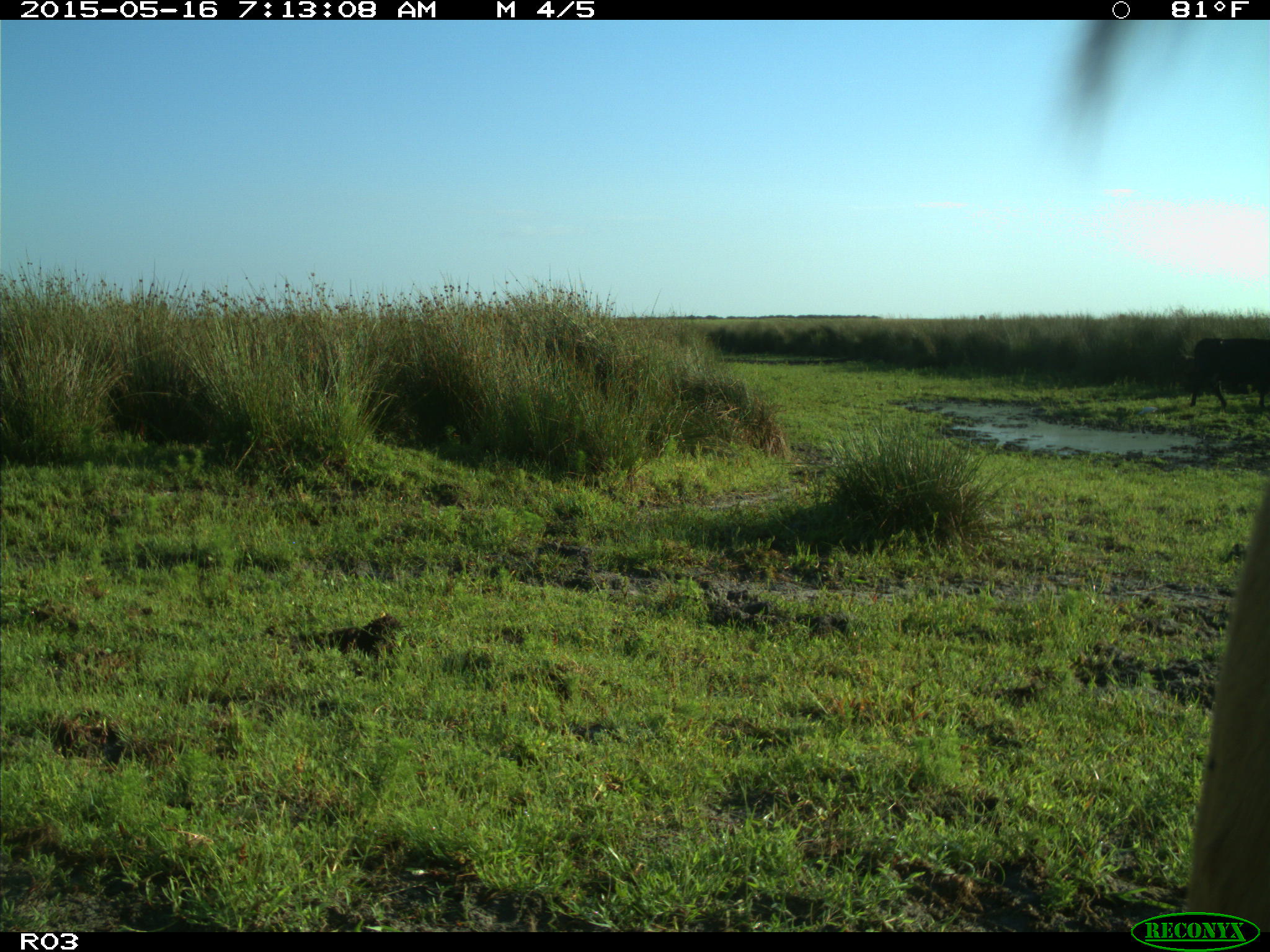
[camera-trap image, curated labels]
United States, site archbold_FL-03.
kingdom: Animalia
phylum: Chordata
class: Mammalia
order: Artiodactyla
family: Bovidae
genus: Bos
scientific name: Bos taurus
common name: domestic cow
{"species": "Bos taurus (domestic cow)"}